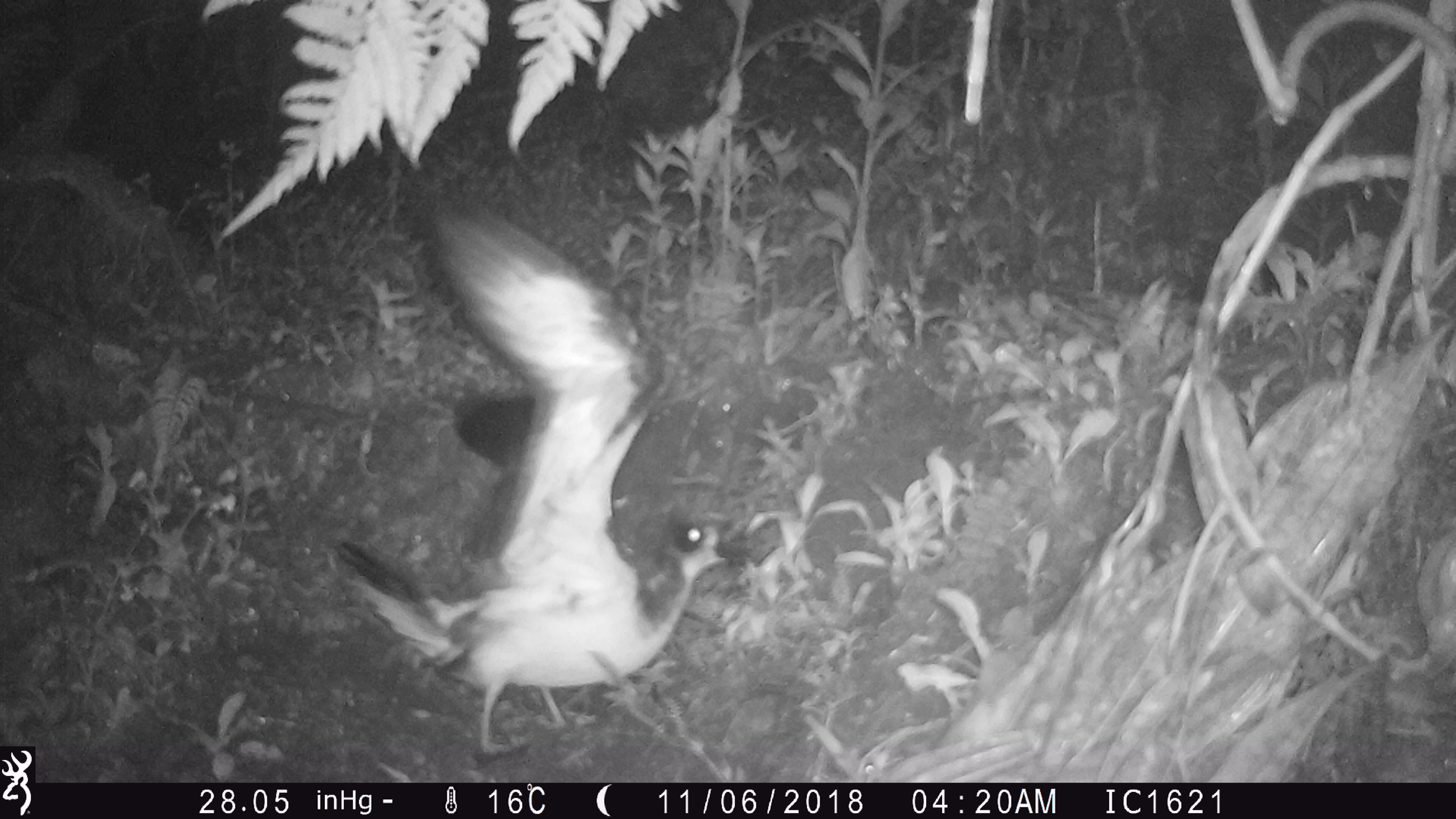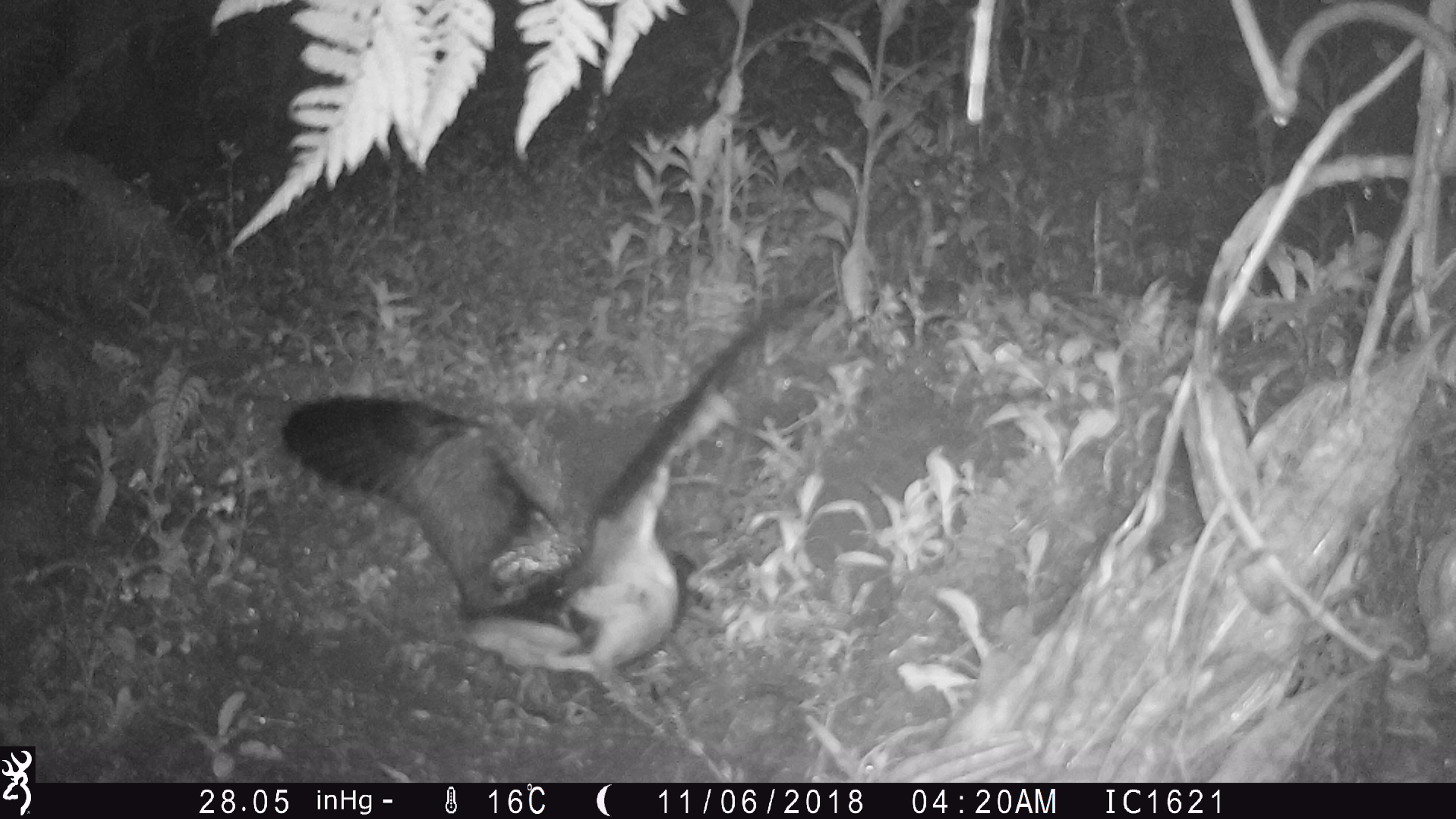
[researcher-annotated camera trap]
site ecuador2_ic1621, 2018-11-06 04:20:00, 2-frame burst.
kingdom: Animalia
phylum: Chordata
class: Aves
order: Procellariiformes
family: Procellariidae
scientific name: Procellariidae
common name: petrel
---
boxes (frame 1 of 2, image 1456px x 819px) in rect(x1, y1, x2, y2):
petrel: rect(323, 189, 772, 765)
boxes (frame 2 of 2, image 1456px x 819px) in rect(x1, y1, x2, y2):
petrel: rect(260, 278, 824, 734)